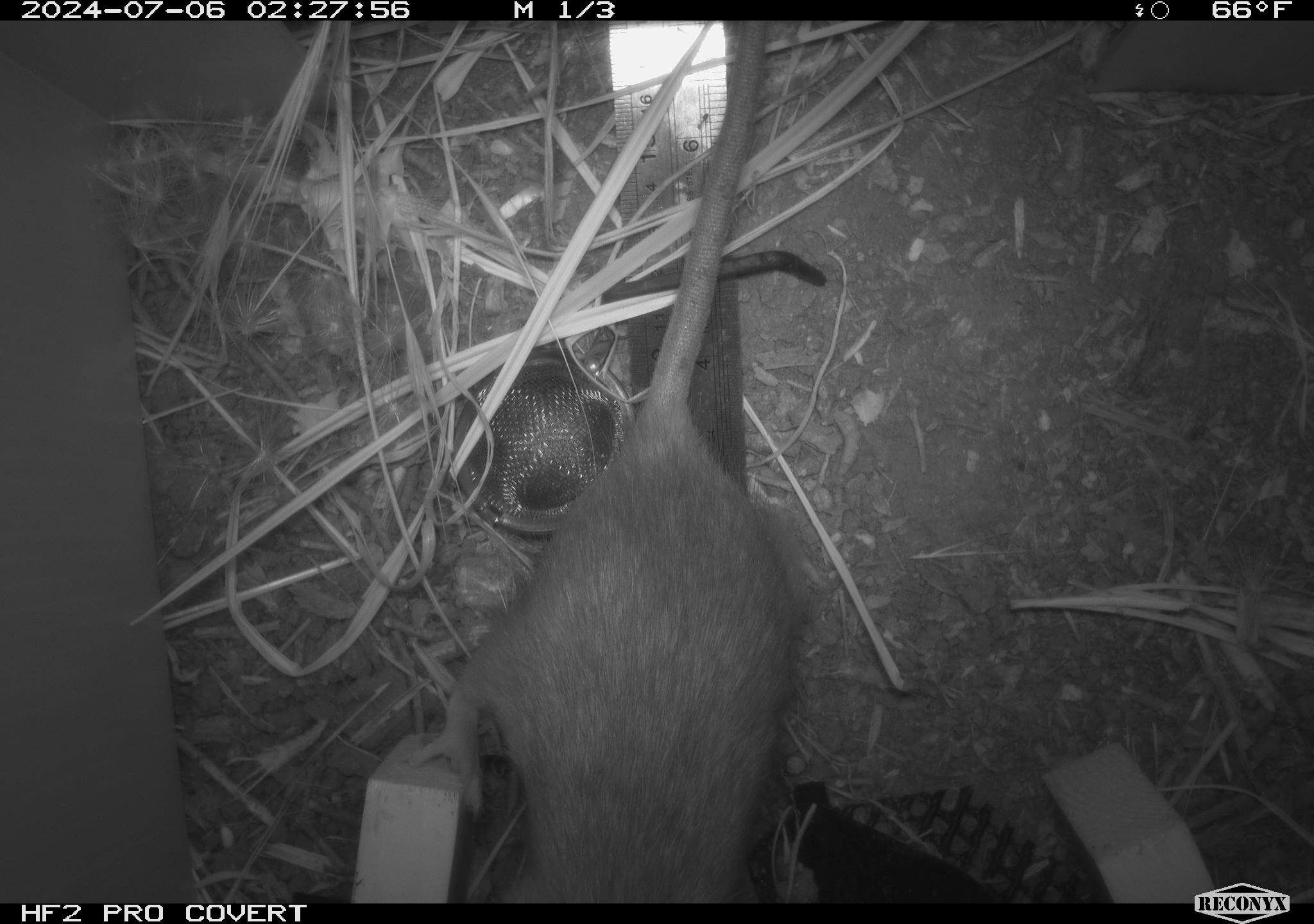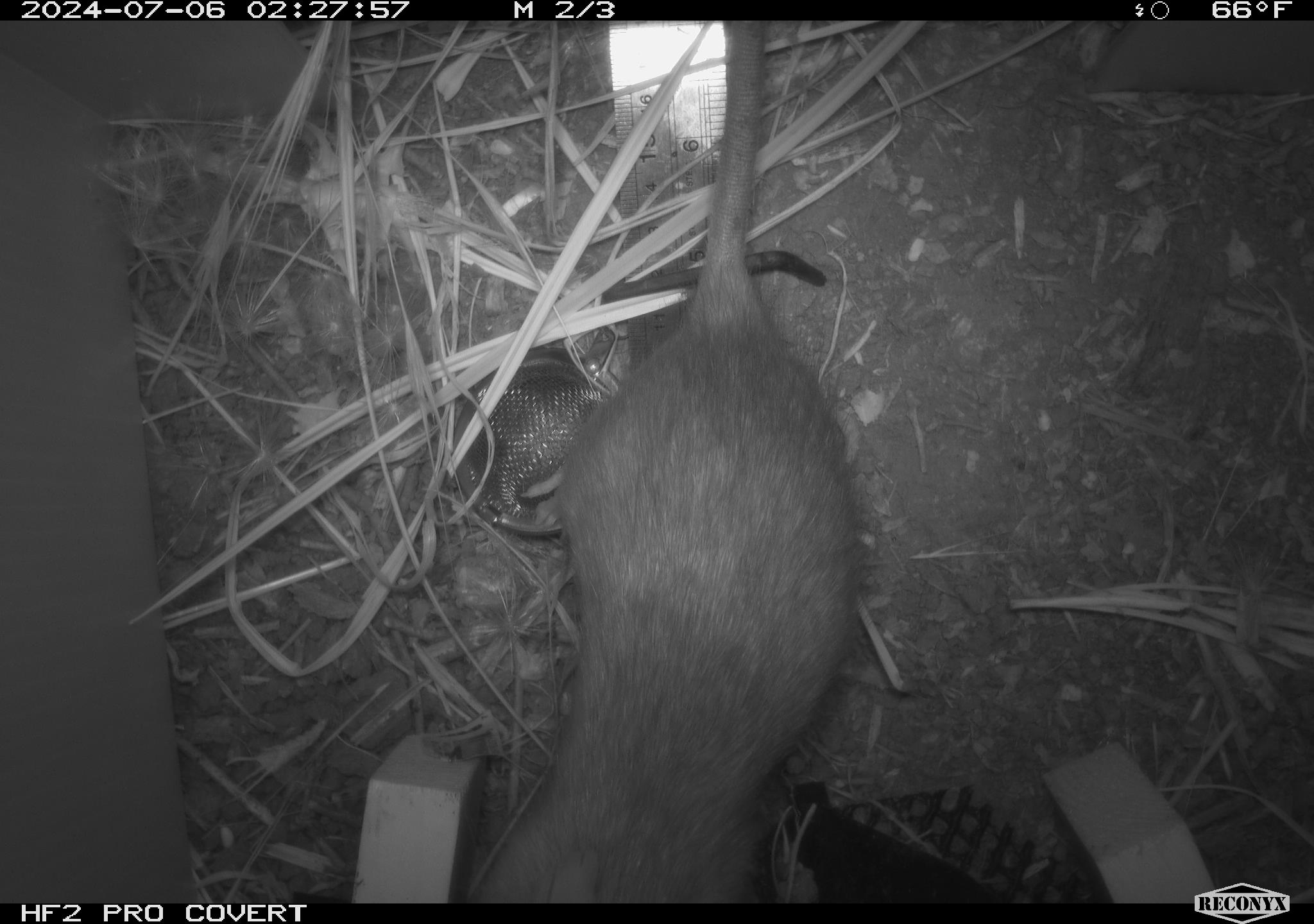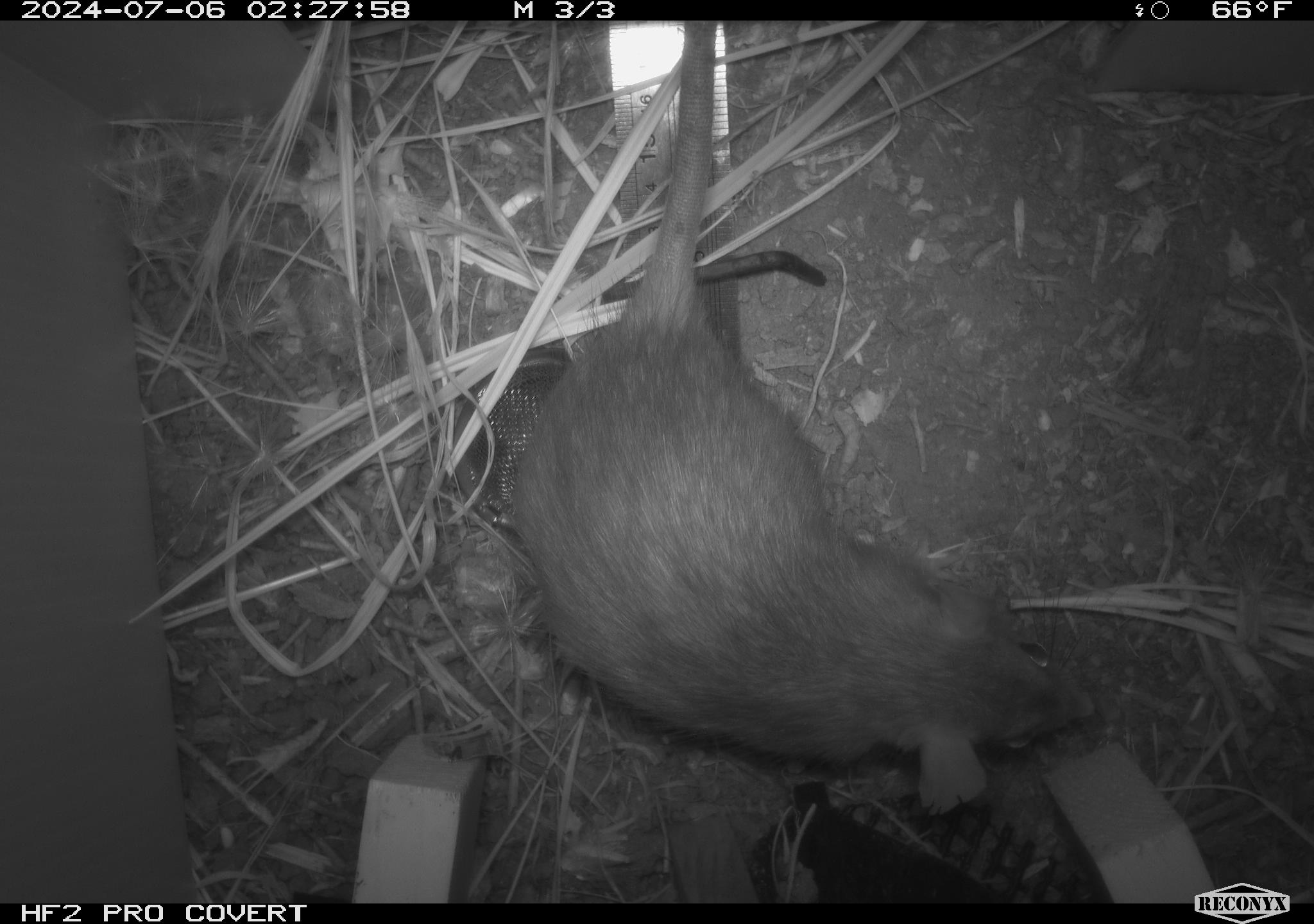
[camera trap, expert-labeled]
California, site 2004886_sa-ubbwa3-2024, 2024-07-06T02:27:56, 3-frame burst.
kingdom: Animalia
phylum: Chordata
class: Mammalia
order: Rodentia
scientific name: Rodentia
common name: woodrat or rat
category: woodrat or rat species